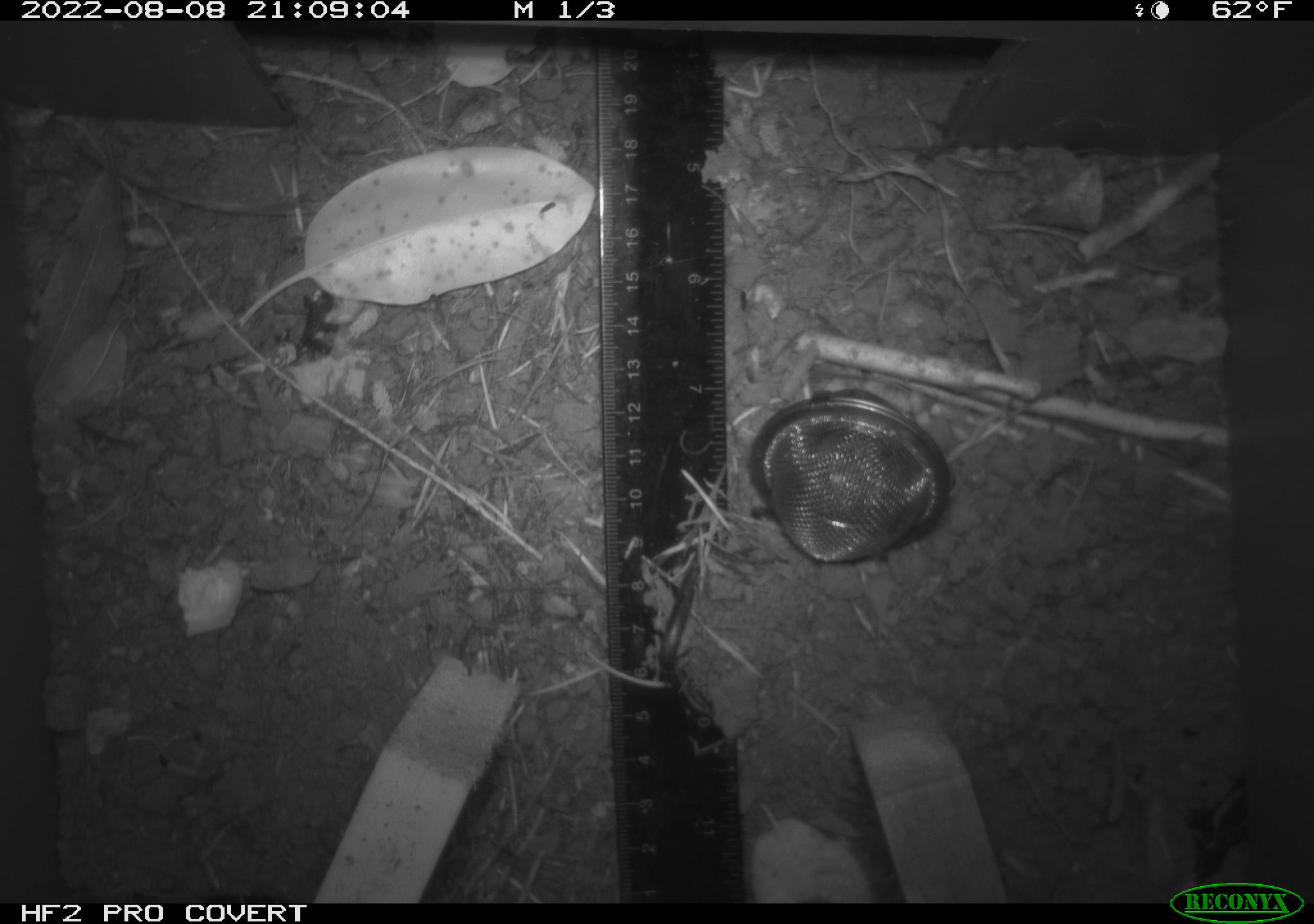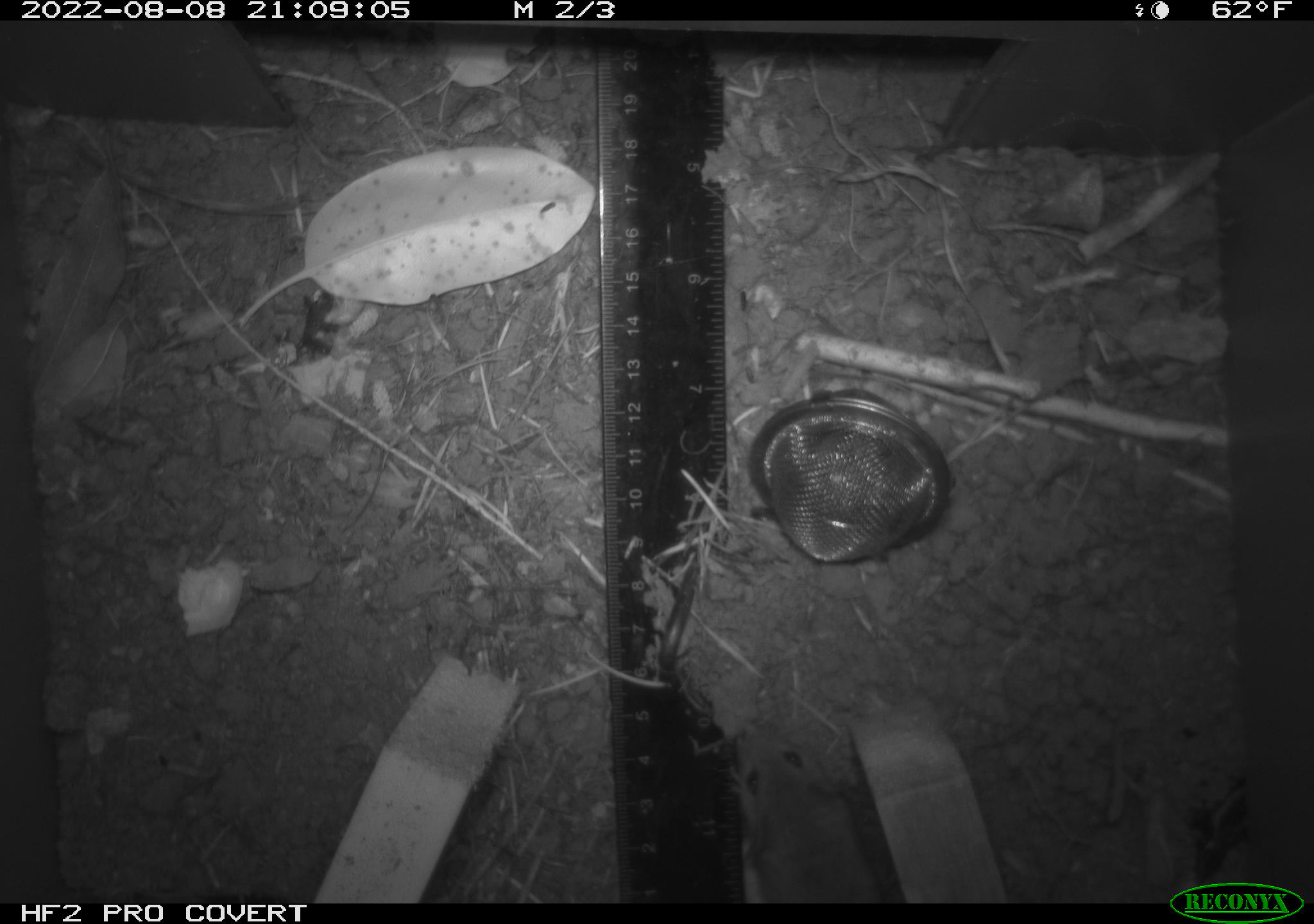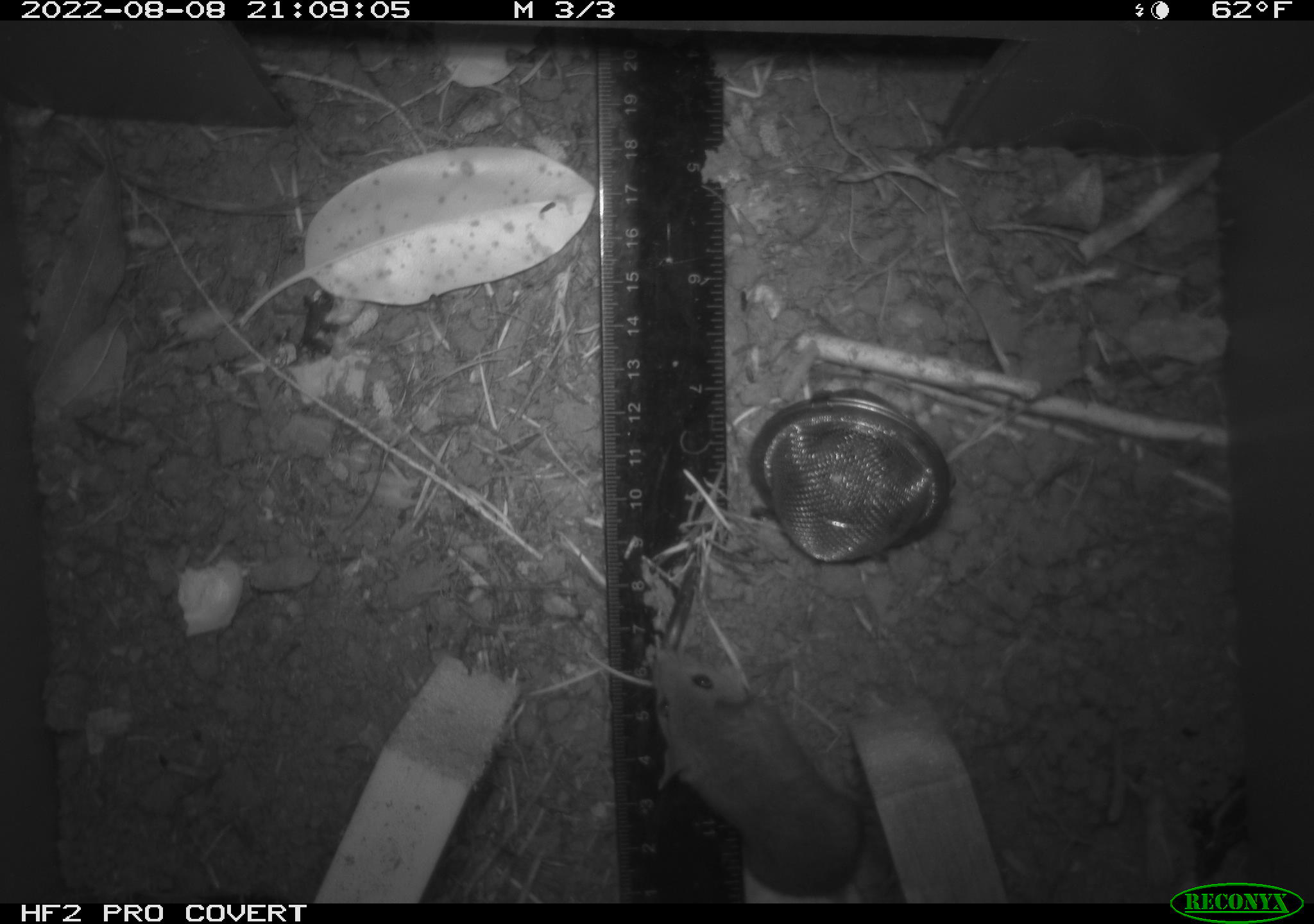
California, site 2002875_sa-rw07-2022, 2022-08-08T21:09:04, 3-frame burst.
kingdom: Animalia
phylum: Chordata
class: Mammalia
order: Rodentia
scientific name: Rodentia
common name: mouse species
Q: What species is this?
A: Mouse species (Rodentia).